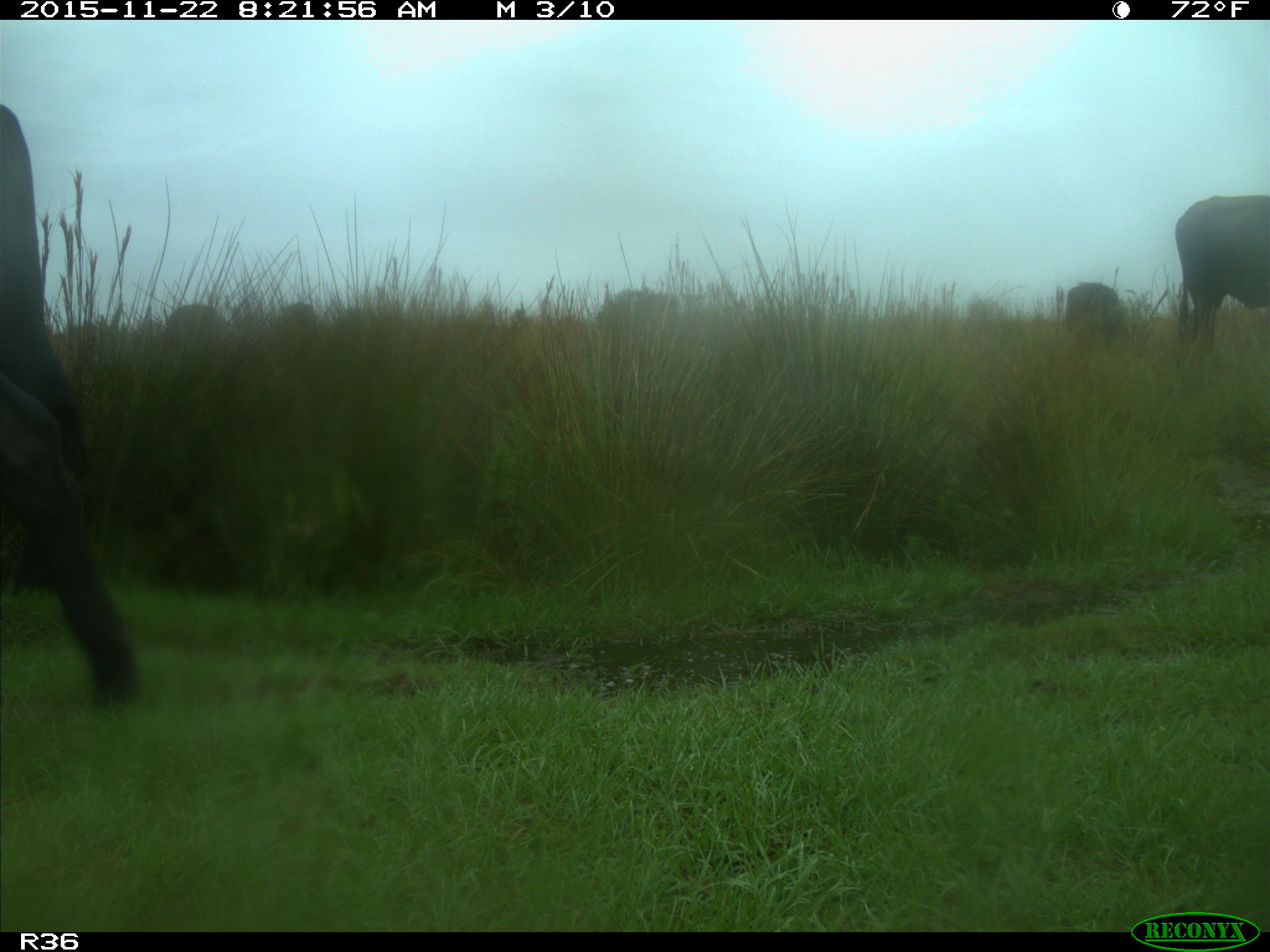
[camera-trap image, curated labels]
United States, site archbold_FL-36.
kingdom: Animalia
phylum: Chordata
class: Mammalia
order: Artiodactyla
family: Bovidae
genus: Bos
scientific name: Bos taurus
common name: domestic cow